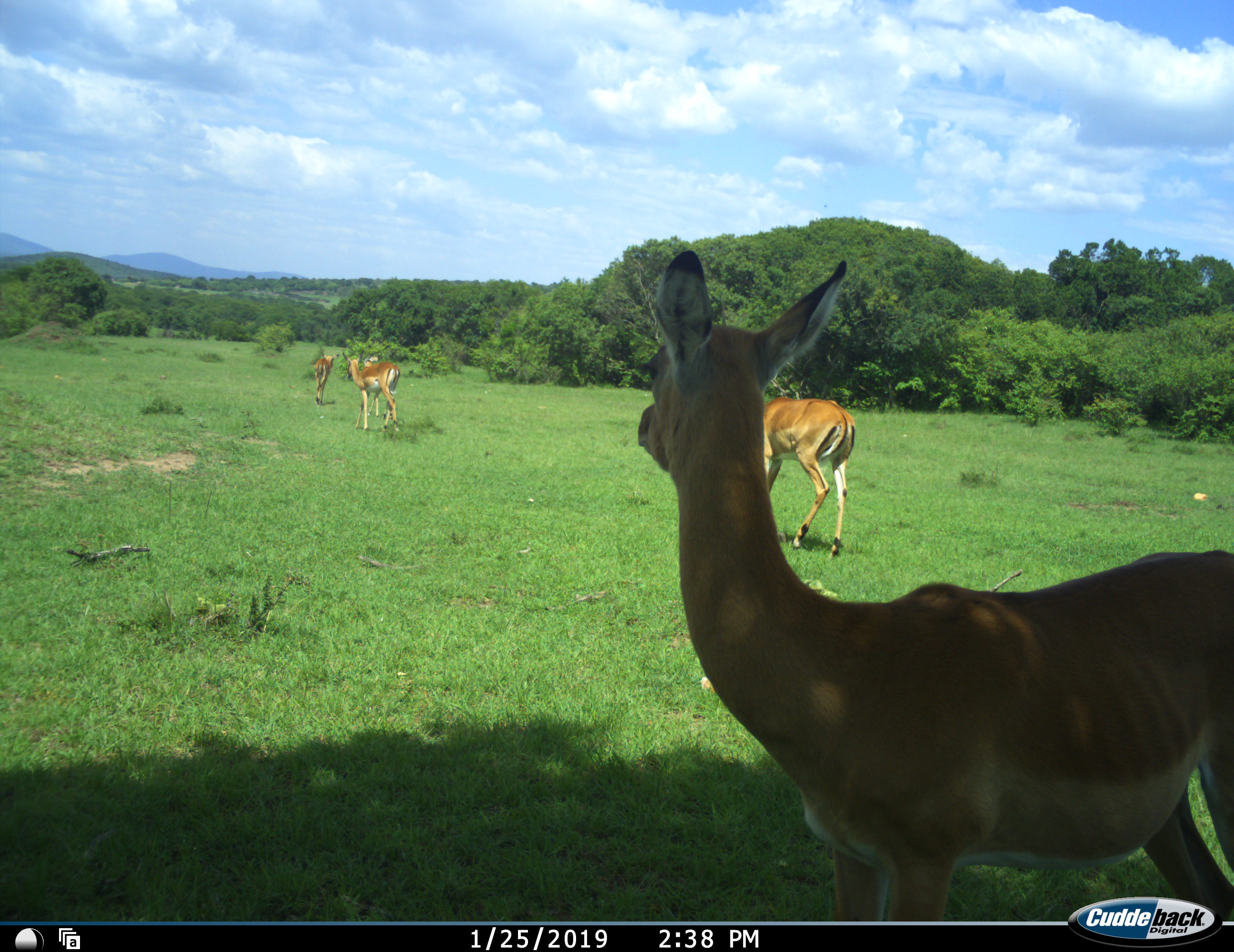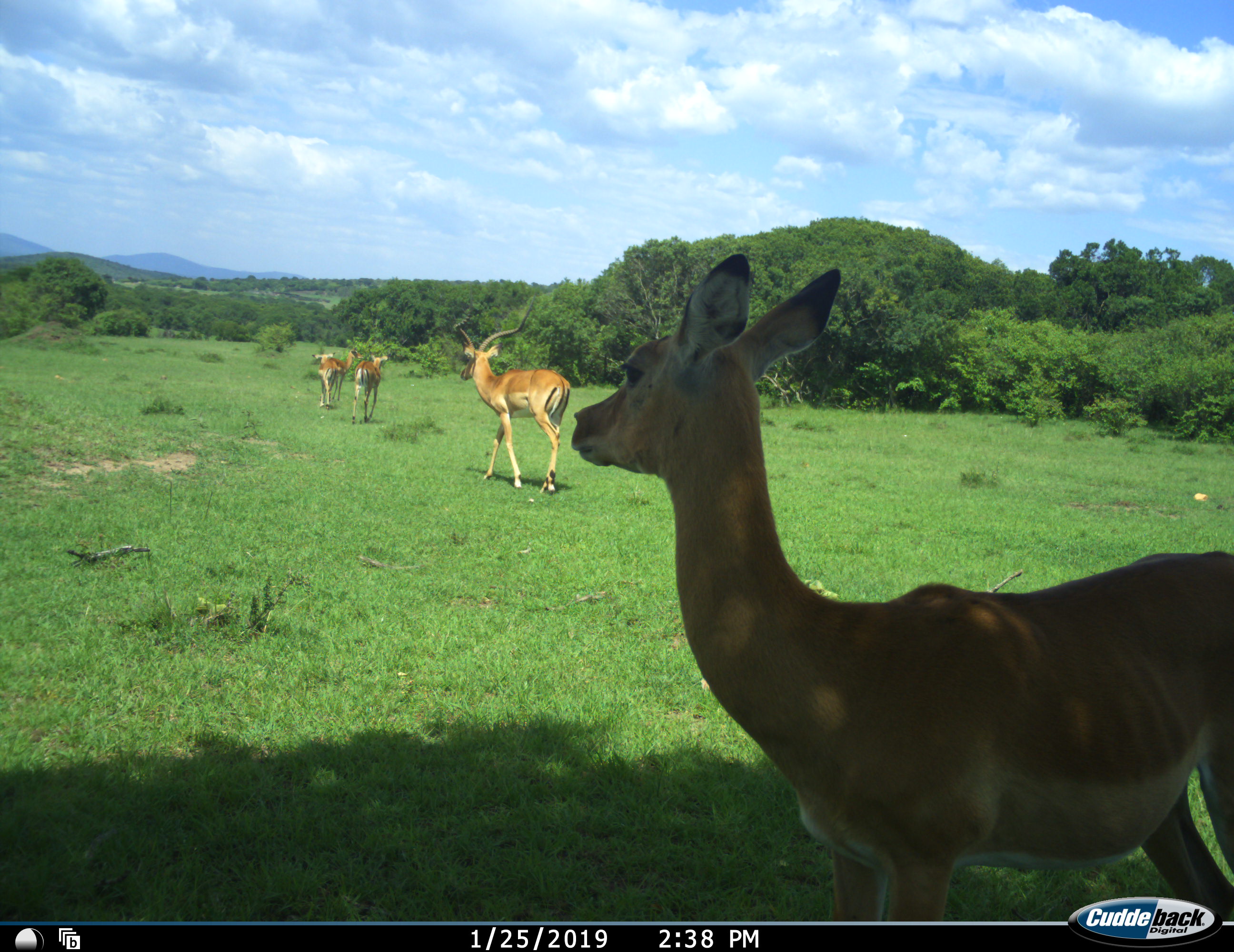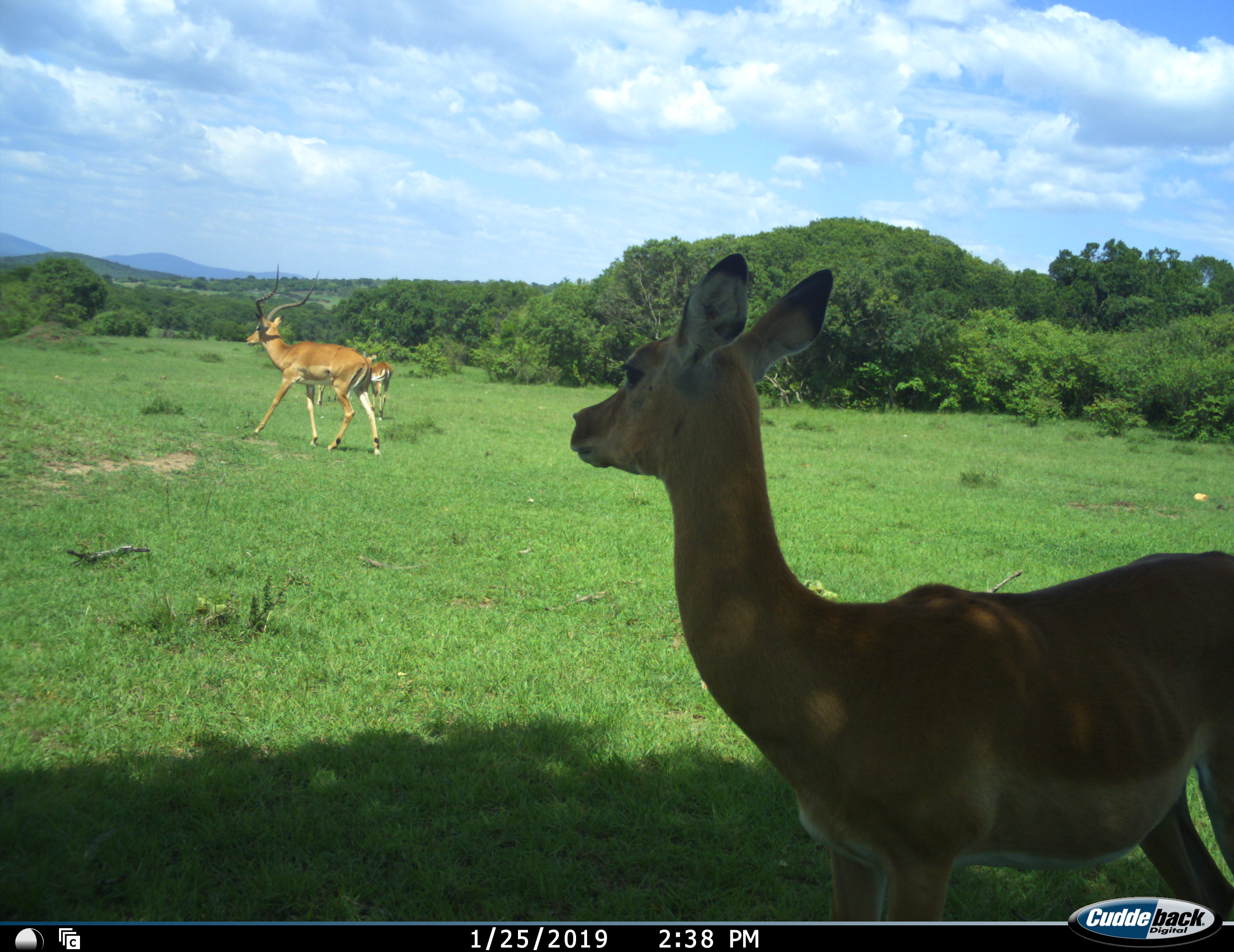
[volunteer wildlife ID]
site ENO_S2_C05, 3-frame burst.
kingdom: Animalia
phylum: Chordata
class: Mammalia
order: Artiodactyla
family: Bovidae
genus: Aepyceros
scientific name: Aepyceros melampus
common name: impala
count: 5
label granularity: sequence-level